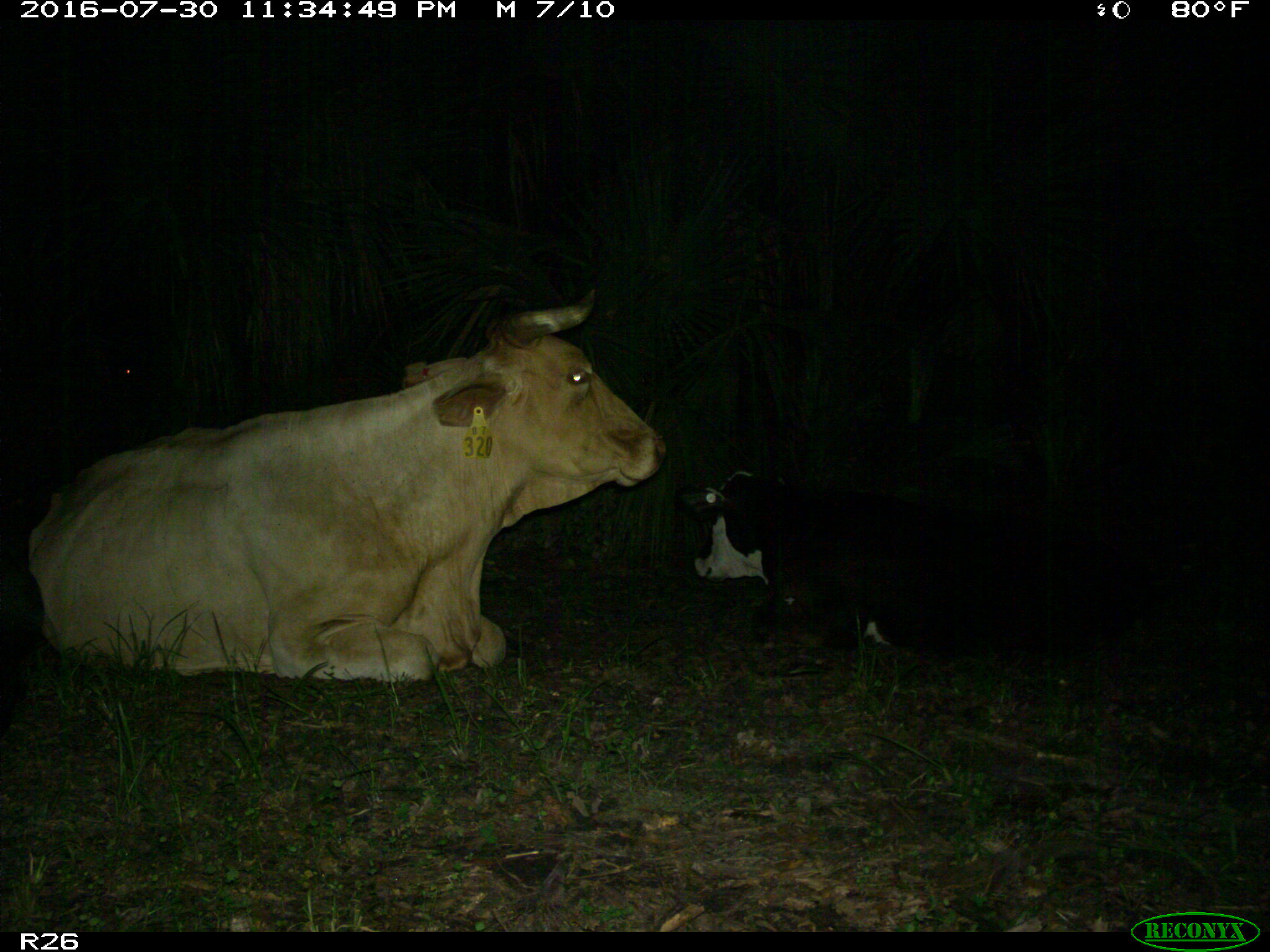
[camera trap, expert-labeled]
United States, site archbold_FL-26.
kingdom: Animalia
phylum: Chordata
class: Mammalia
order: Artiodactyla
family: Bovidae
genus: Bos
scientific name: Bos taurus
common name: domestic cow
Bos taurus (domestic cow).